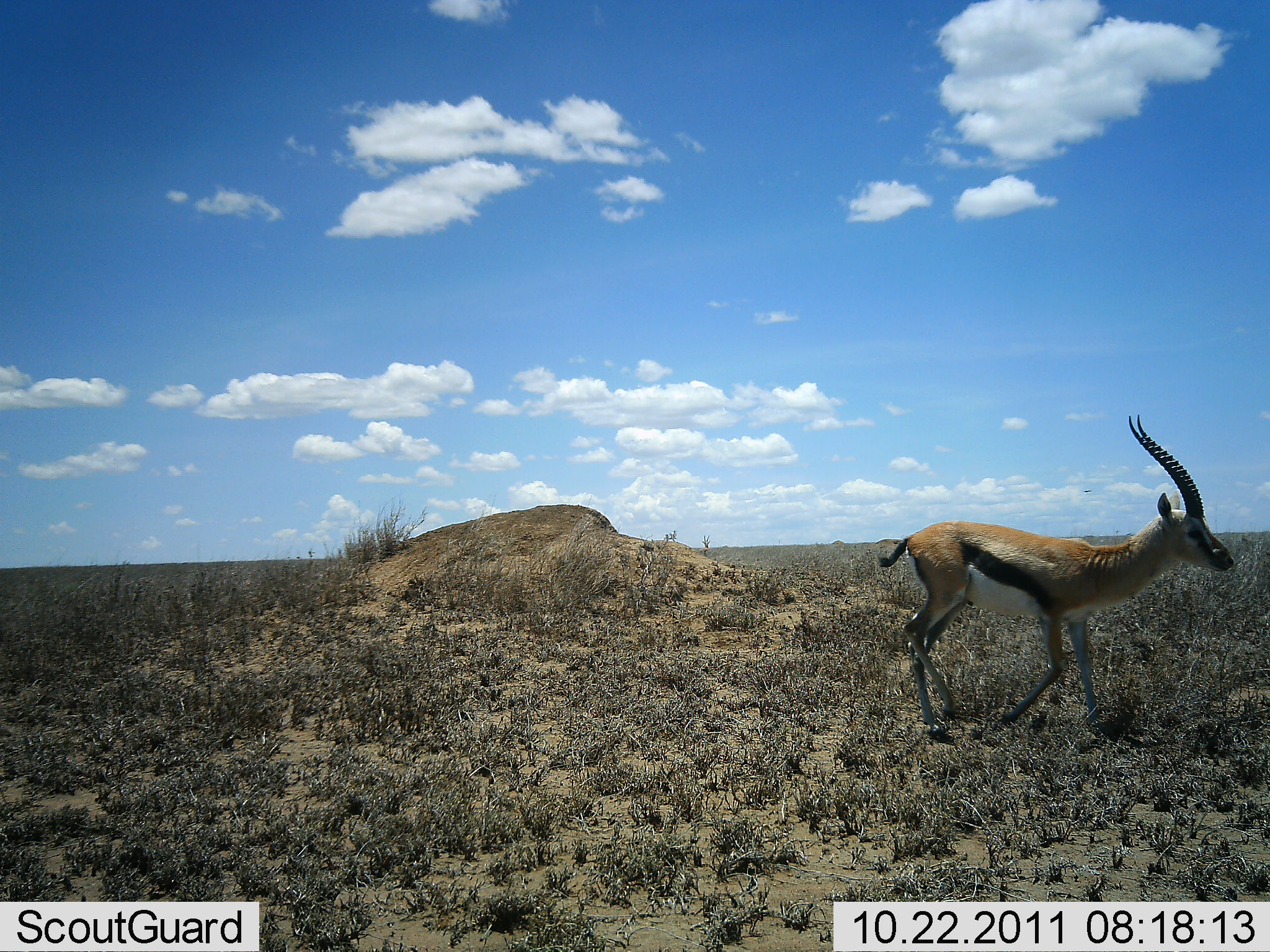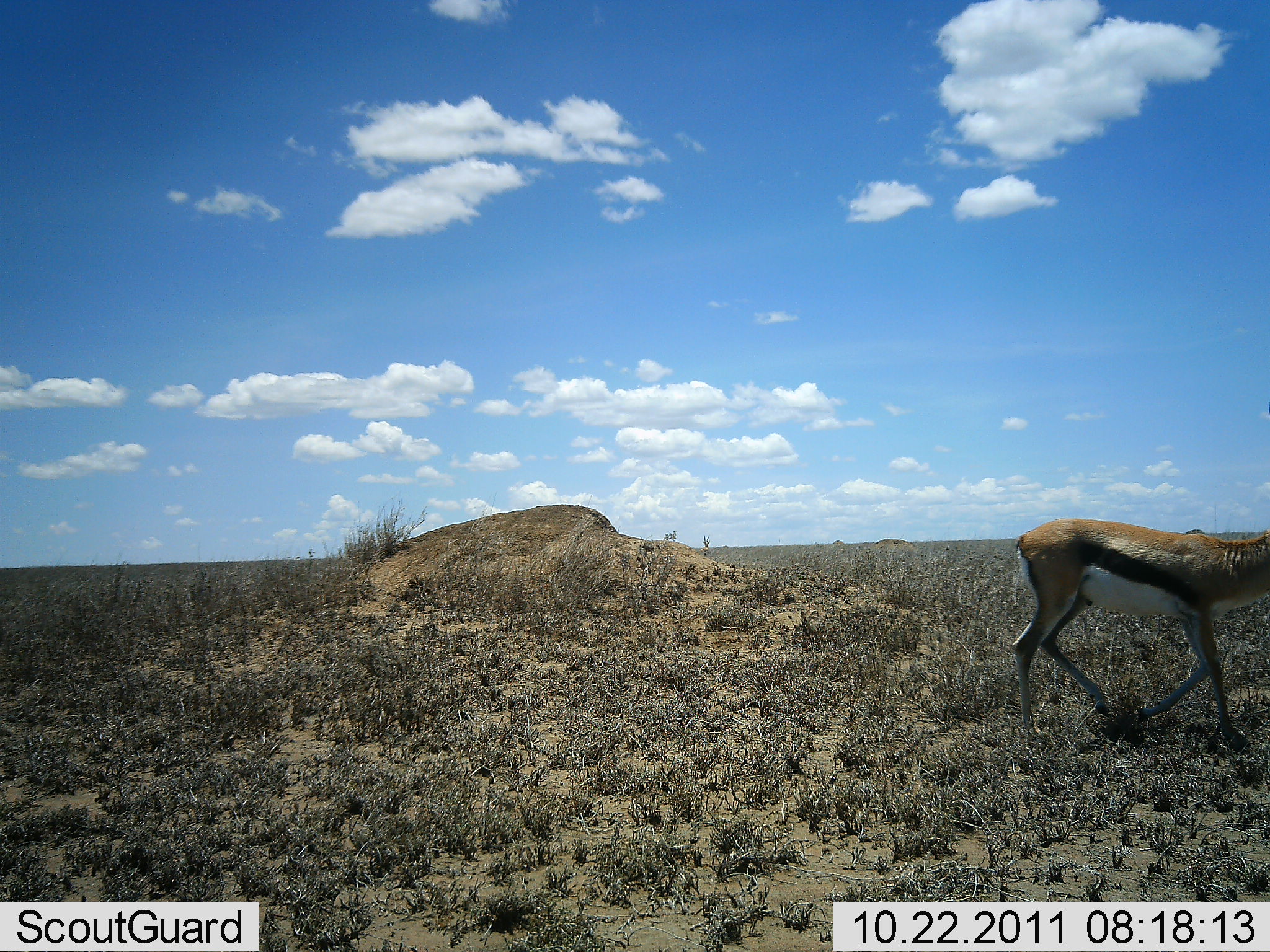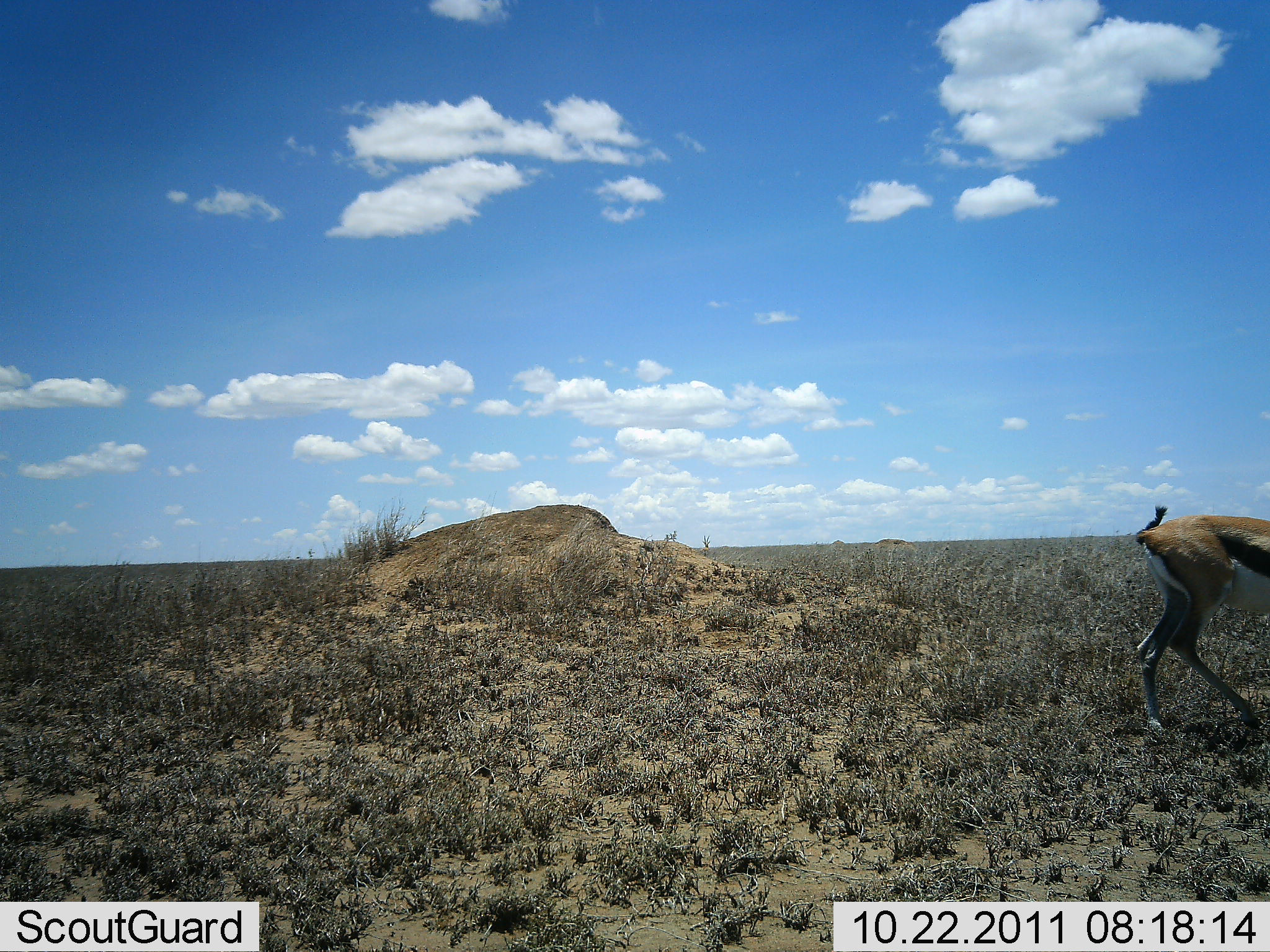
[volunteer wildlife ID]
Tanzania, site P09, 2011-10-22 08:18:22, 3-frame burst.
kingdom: Animalia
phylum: Chordata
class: Mammalia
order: Artiodactyla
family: Bovidae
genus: Eudorcas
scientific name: Eudorcas thomsonii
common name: thomson's gazelle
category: gazellethomsons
Gazellethomsons (thomson's gazelle) (Eudorcas thomsonii), count 1. Behavior (volunteer vote fractions): standing 0%, resting 0%, moving 100%, interacting 0%. Young present (vote fraction): 0%. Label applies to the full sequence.